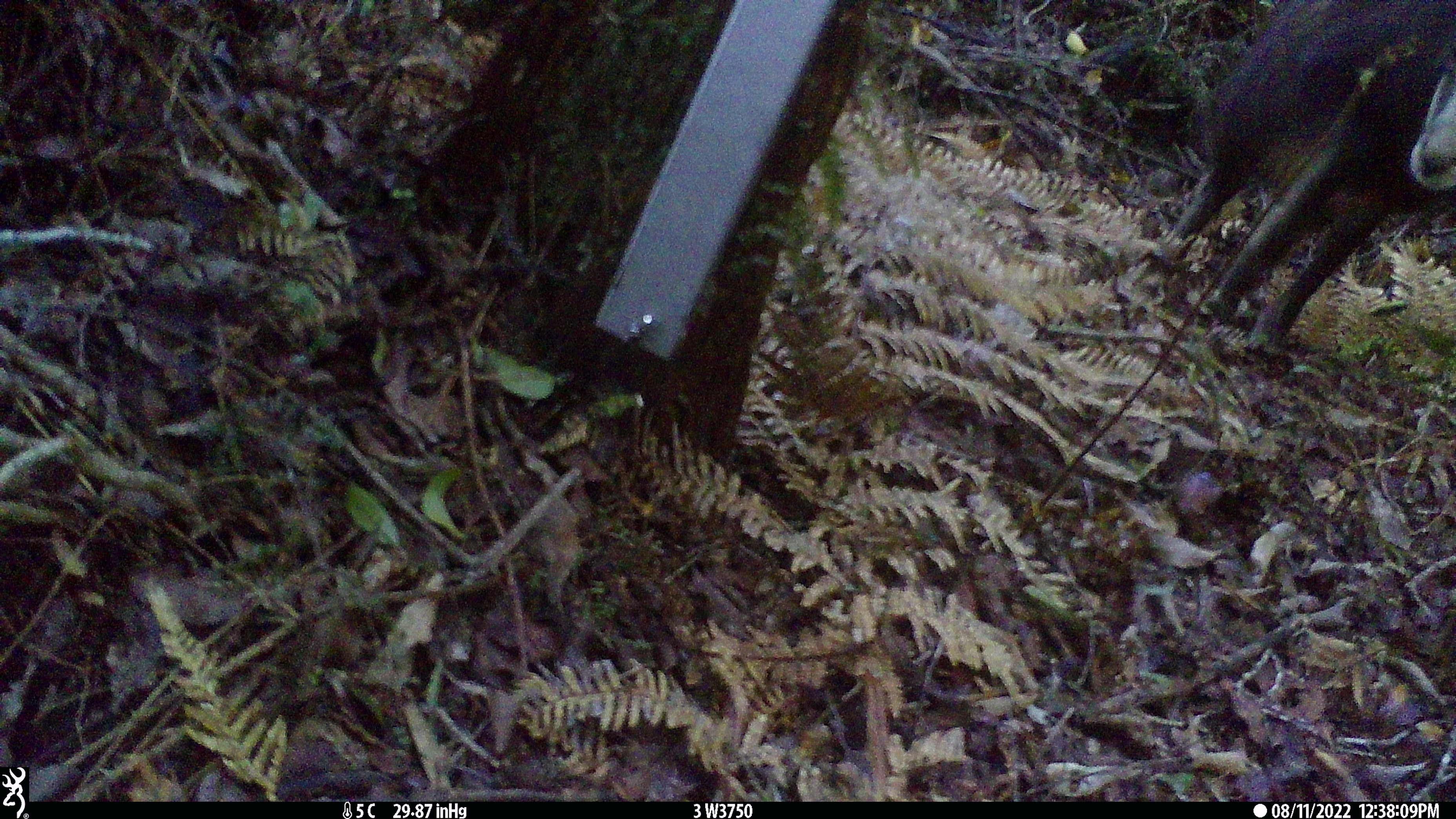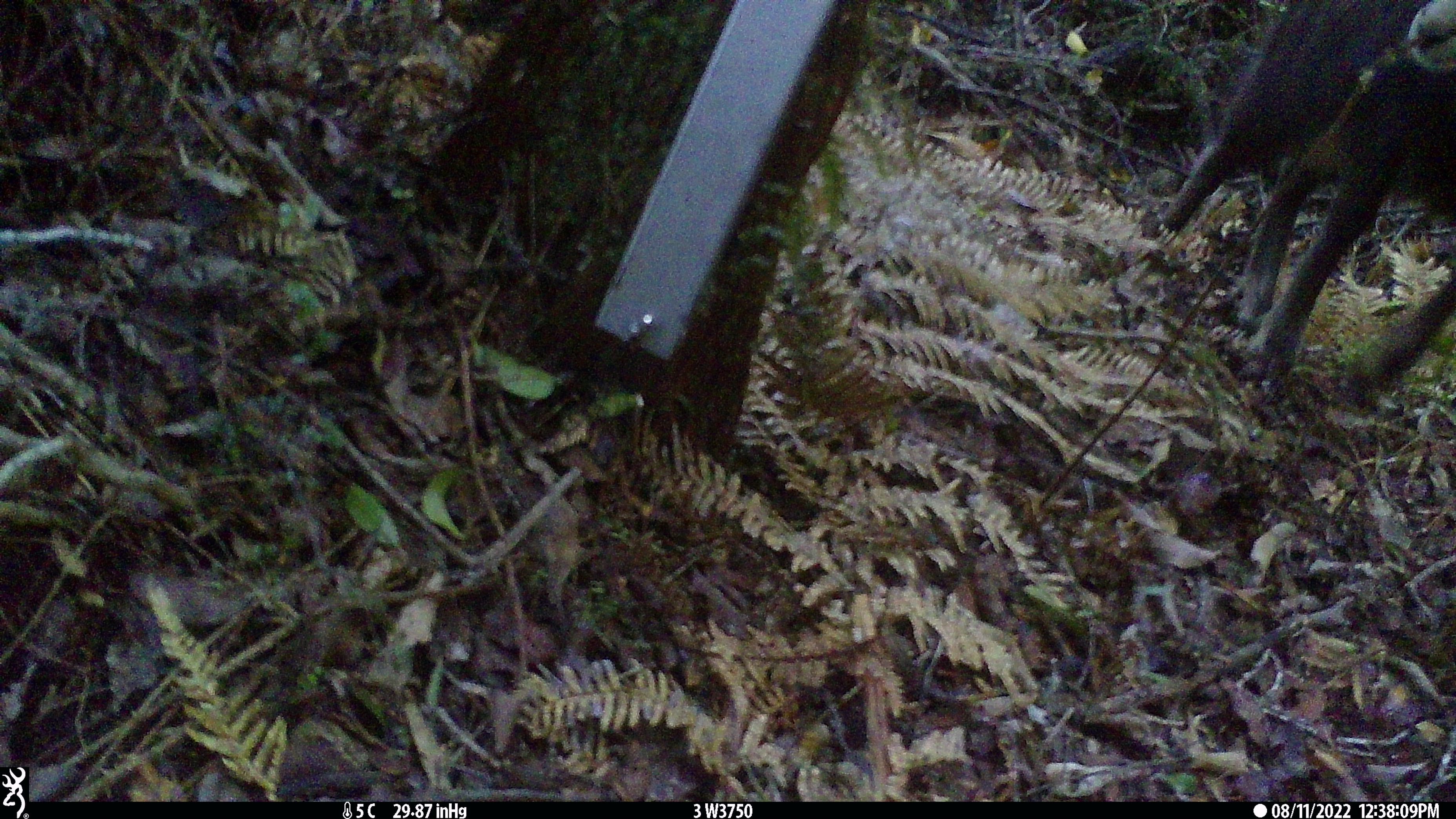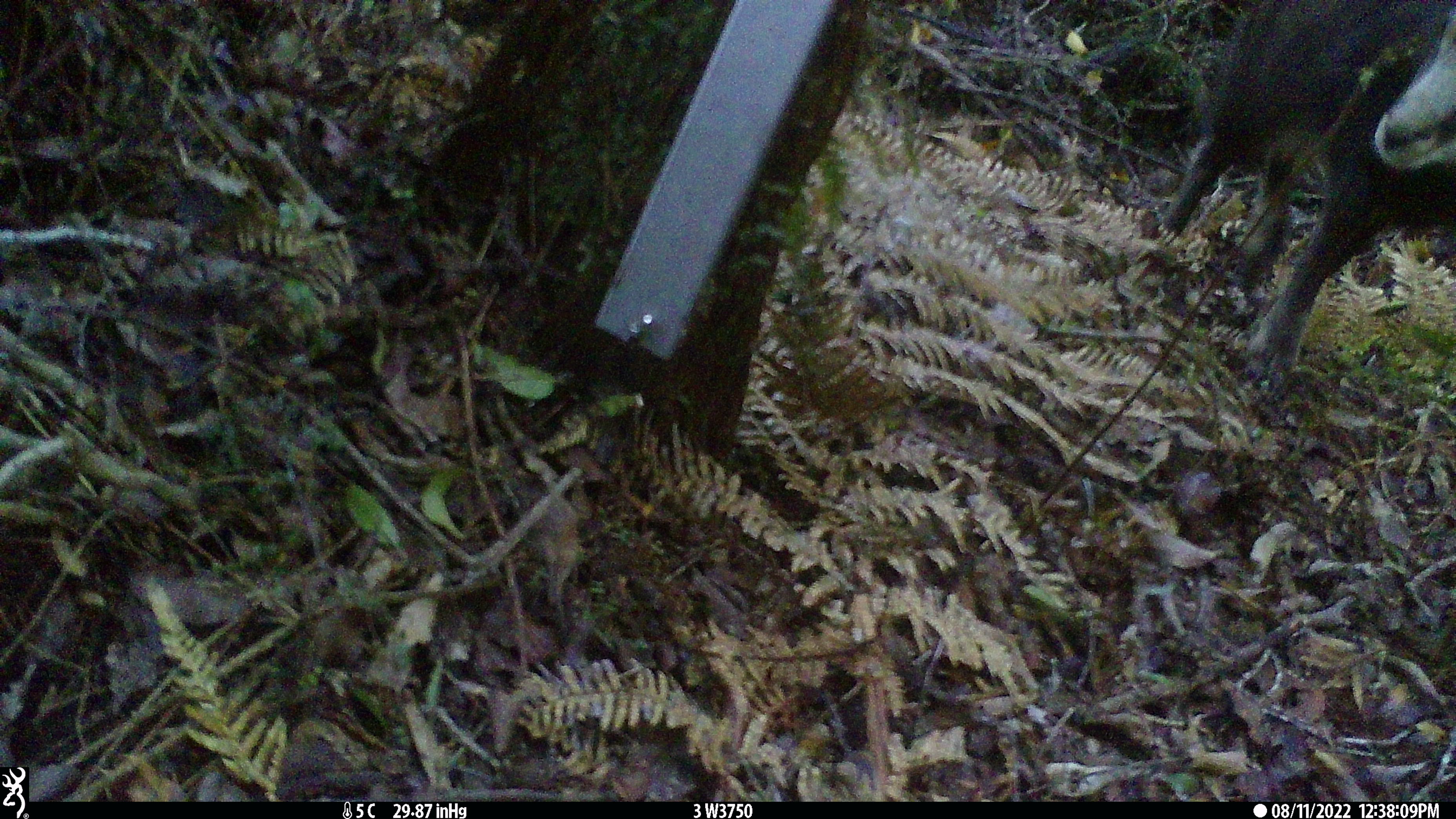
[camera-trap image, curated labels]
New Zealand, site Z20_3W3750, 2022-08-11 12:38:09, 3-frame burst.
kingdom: Animalia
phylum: Chordata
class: Mammalia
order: Artiodactyla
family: Bovidae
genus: Rupicapra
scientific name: Rupicapra rupicapra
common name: alpine chamois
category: chamois